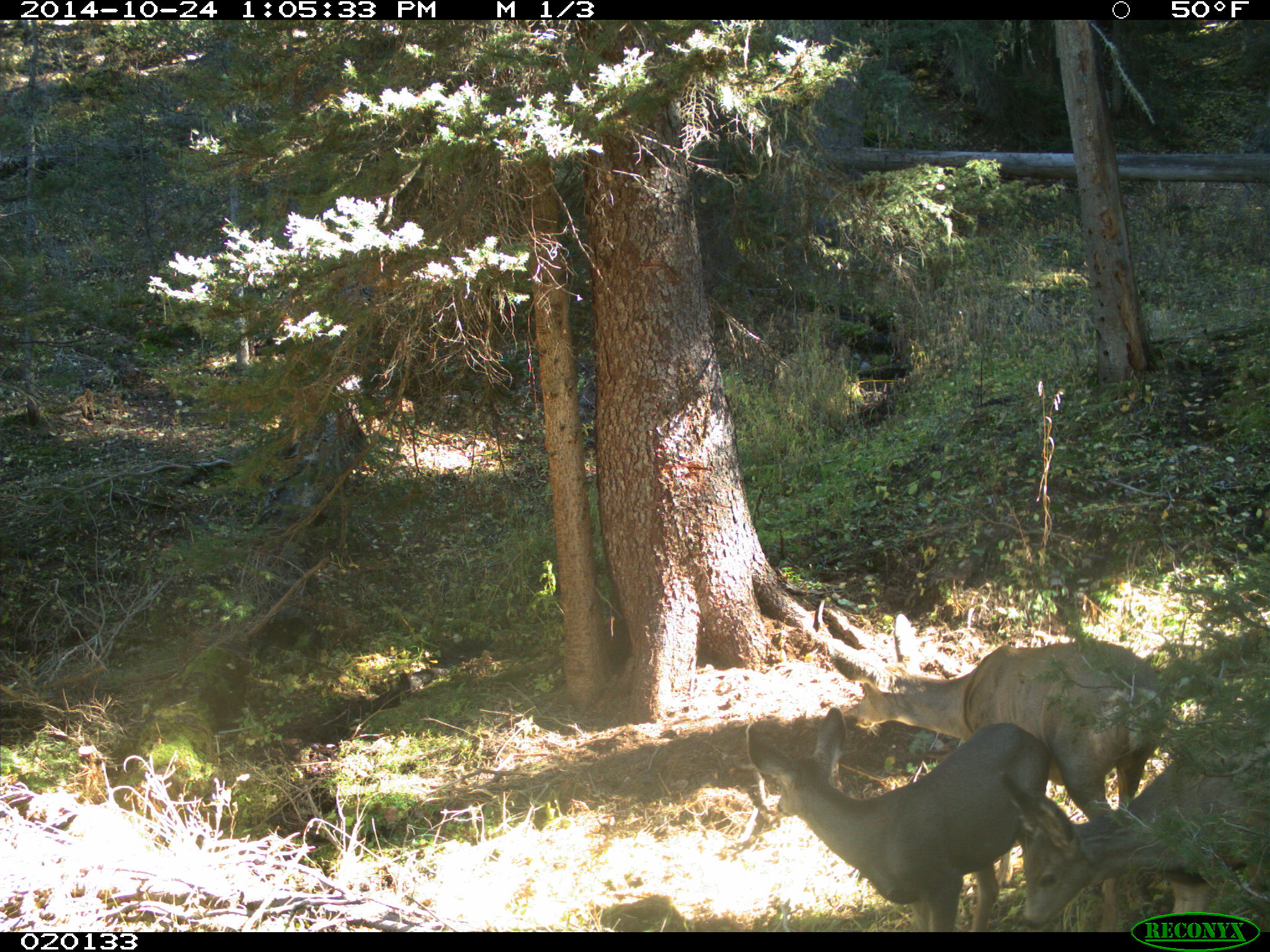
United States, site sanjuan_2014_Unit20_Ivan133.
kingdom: Animalia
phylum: Chordata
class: Mammalia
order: Artiodactyla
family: Cervidae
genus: Odocoileus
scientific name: Odocoileus hemionus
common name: mule deer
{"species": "Odocoileus hemionus (mule deer)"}